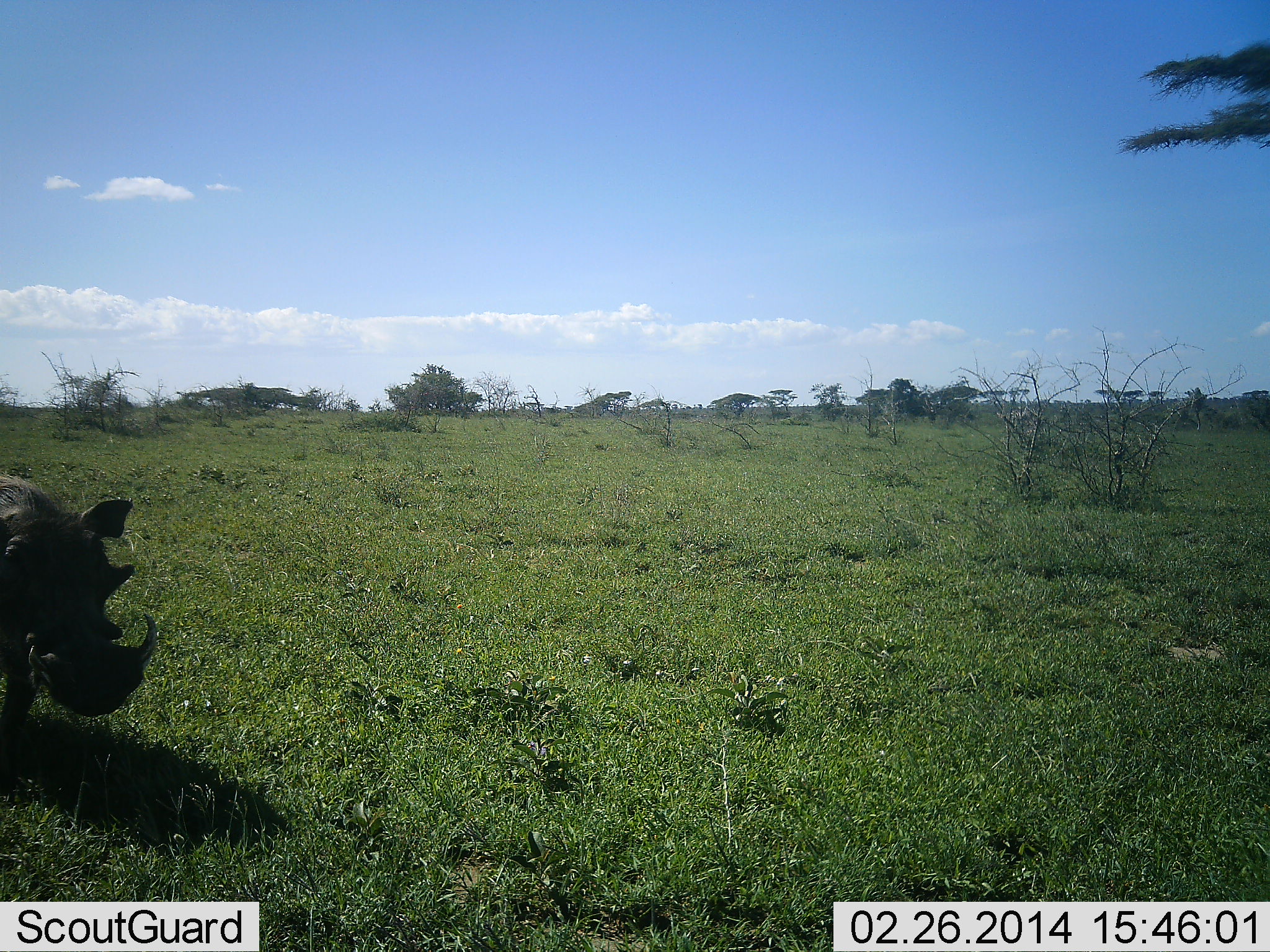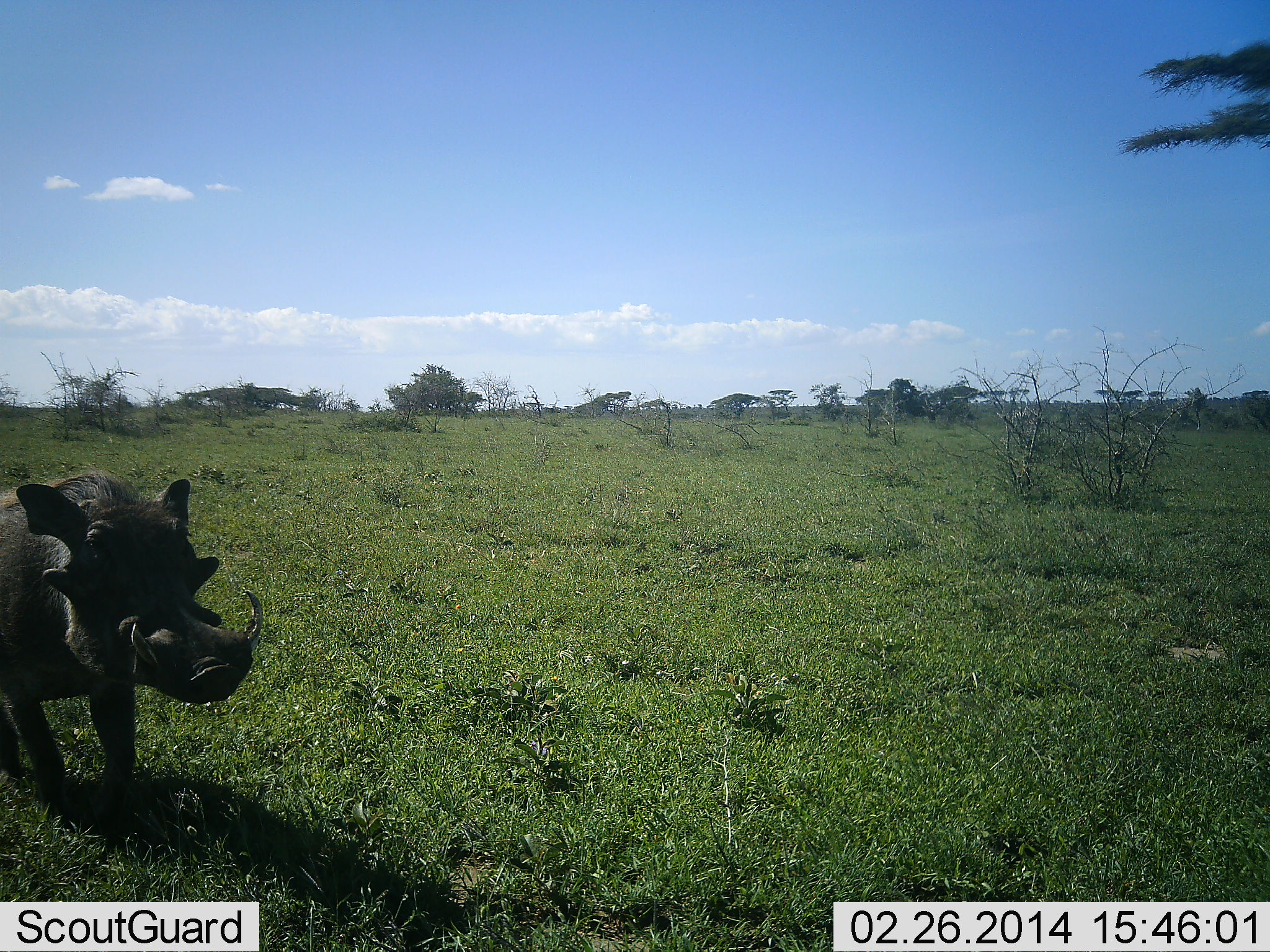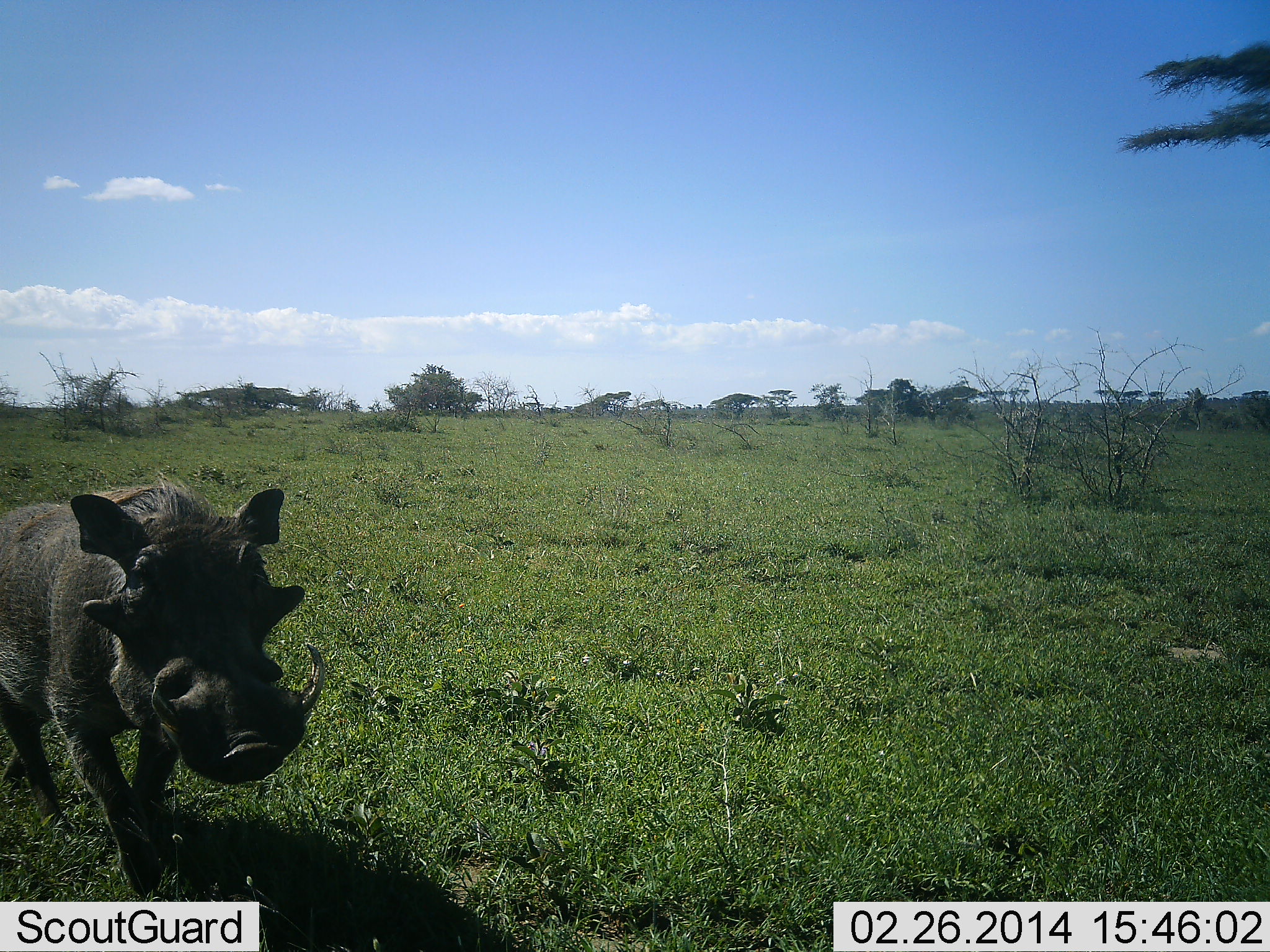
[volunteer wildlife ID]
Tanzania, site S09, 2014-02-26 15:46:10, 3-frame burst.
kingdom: Animalia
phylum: Chordata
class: Mammalia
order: Artiodactyla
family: Suidae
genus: Phacochoerus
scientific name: Phacochoerus africanus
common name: warthog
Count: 1.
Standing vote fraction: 14%.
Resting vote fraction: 0%.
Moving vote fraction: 88%.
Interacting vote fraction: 2%.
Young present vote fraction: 1%.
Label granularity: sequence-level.